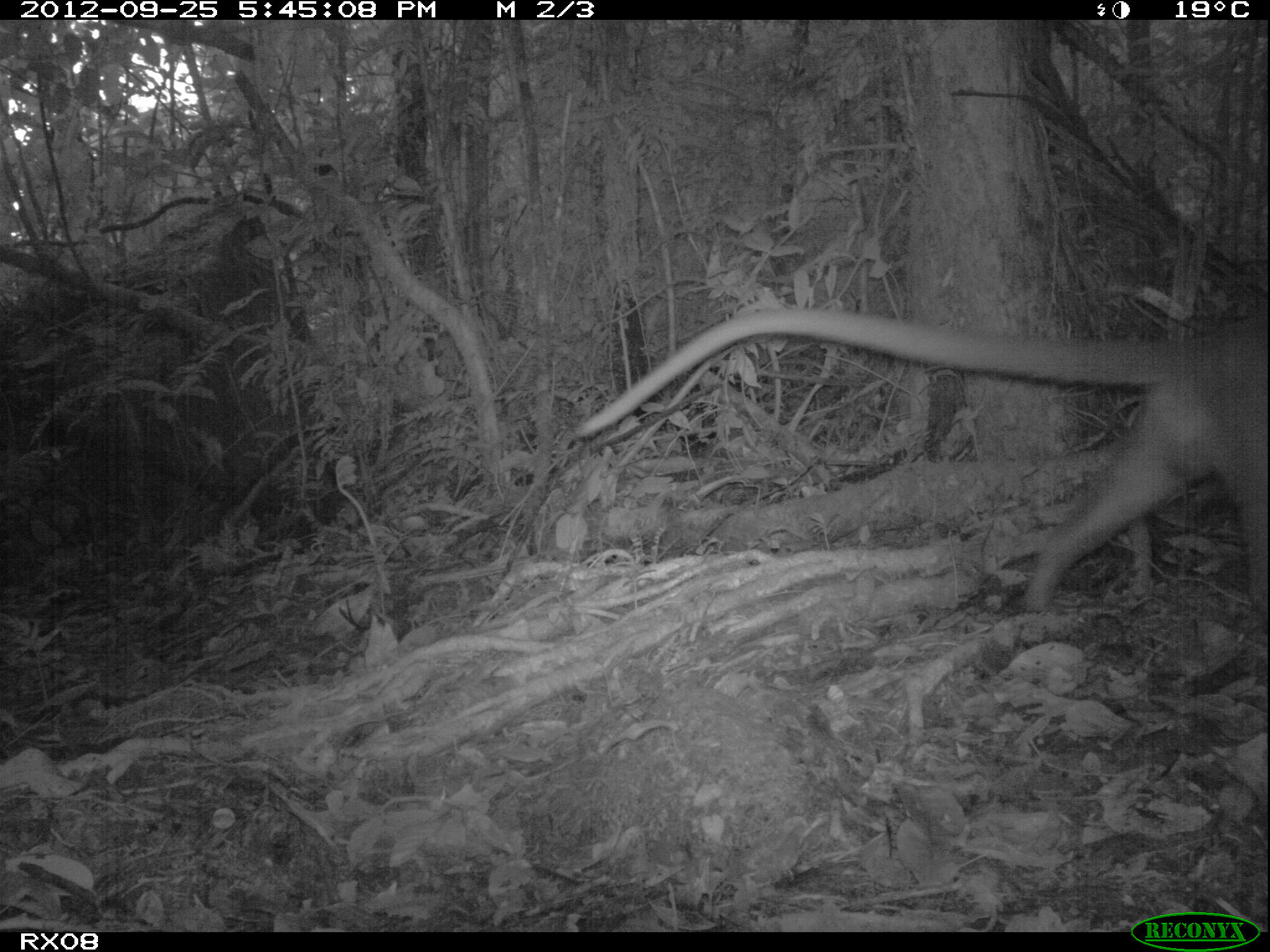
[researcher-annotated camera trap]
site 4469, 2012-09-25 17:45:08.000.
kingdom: Animalia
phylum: Chordata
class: Mammalia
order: Carnivora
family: Eupleridae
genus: Cryptoprocta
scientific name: Cryptoprocta ferox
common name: fossa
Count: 1.